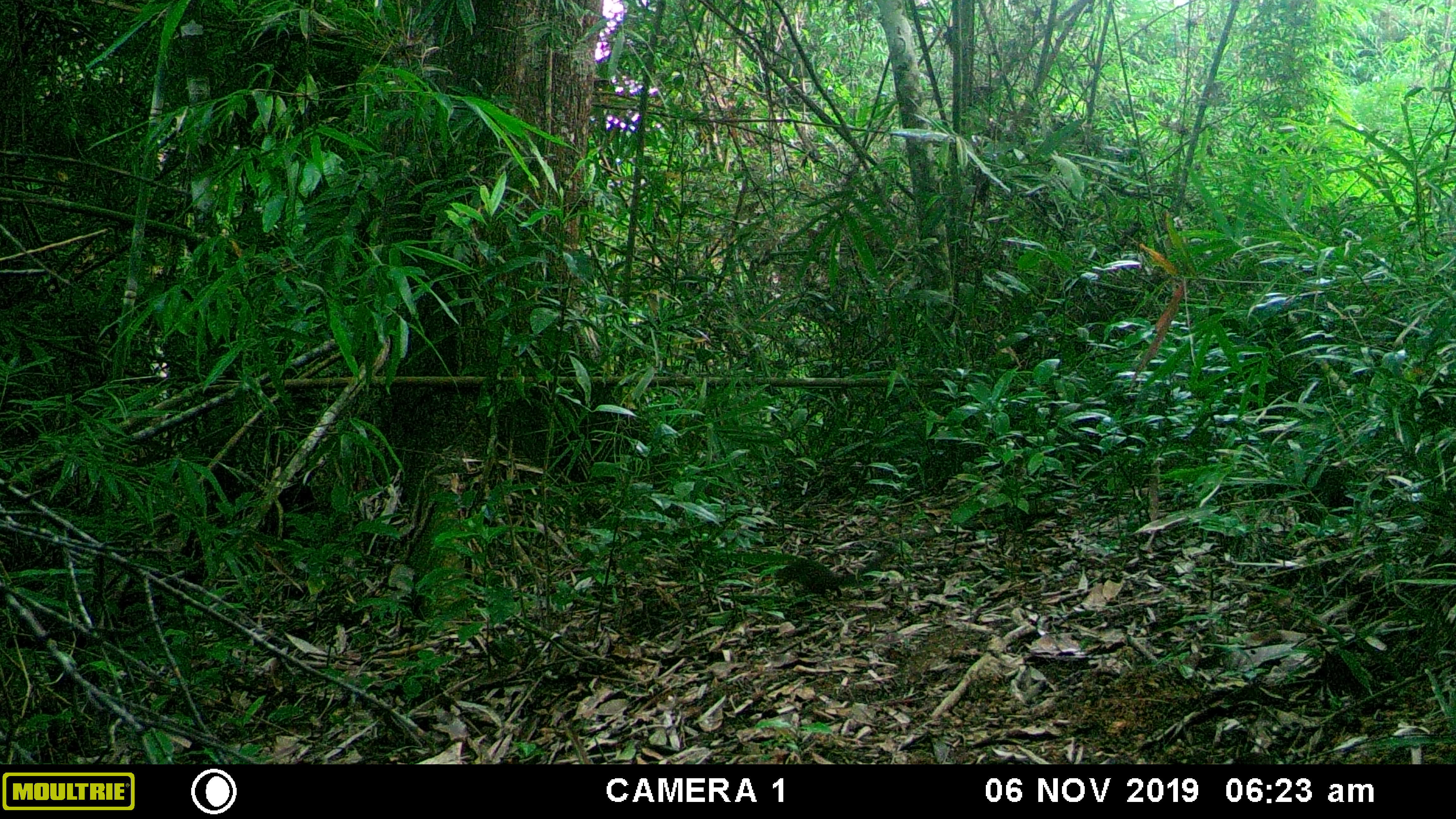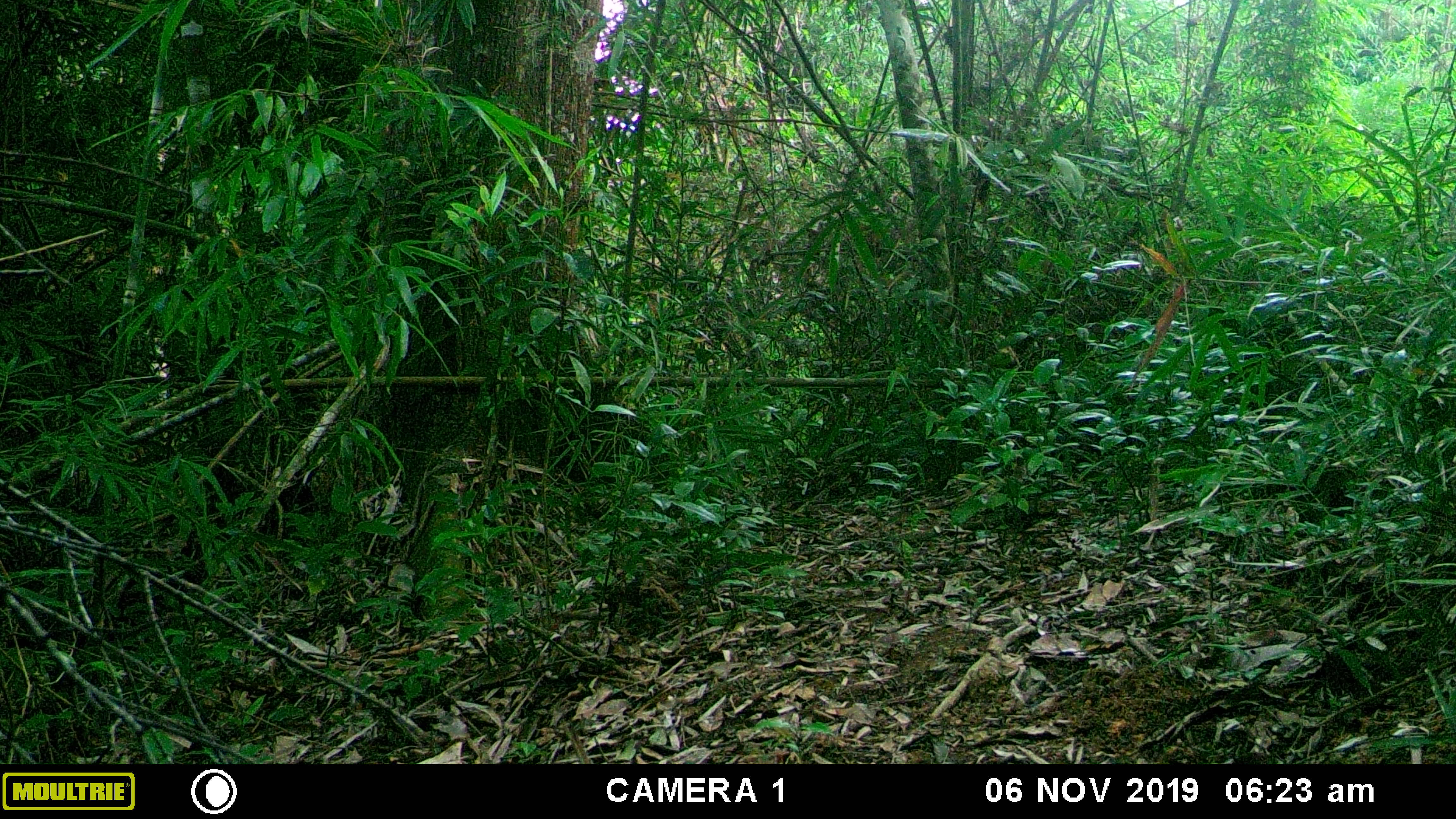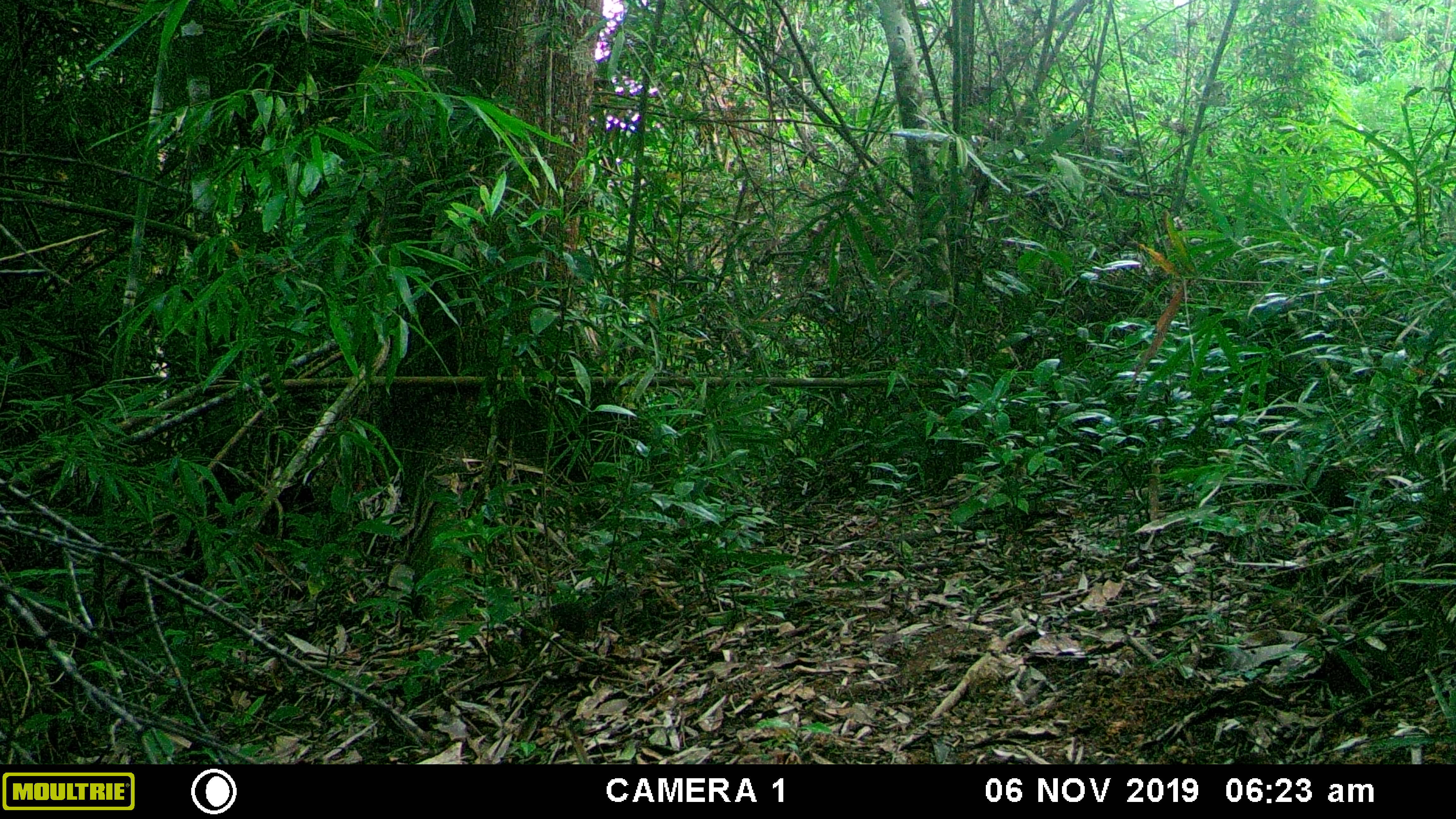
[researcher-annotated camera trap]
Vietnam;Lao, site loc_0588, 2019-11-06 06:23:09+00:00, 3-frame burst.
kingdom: Animalia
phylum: Chordata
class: Mammalia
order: Scandentia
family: Tupaiidae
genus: Tupaia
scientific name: Tupaia belangeri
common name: northern treeshrew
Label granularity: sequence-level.